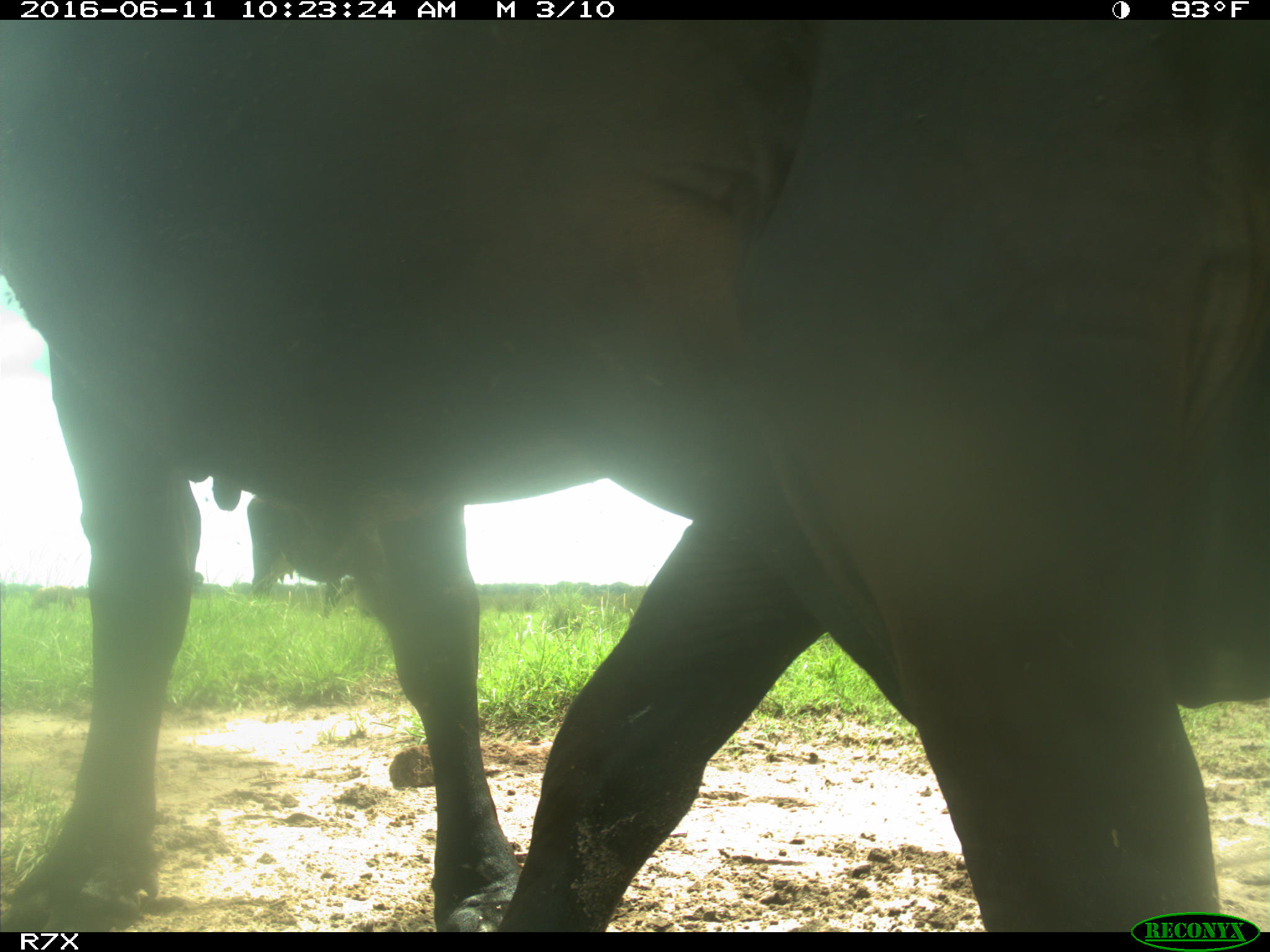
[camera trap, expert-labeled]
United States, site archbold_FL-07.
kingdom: Animalia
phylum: Chordata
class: Mammalia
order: Artiodactyla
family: Bovidae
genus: Bos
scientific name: Bos taurus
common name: domestic cow